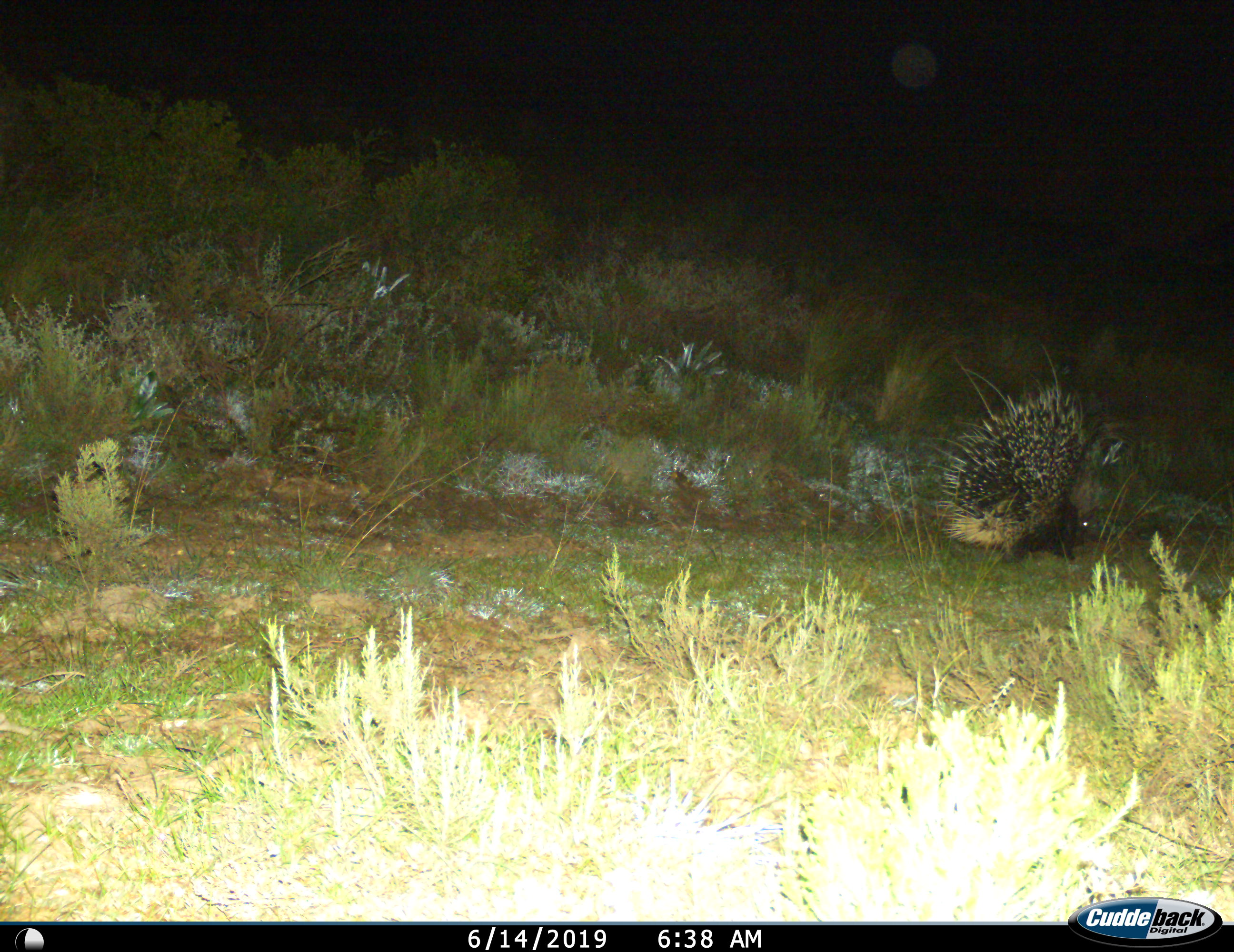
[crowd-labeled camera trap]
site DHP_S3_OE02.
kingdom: Animalia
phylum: Chordata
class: Mammalia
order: Rodentia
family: Hystricidae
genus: Hystrix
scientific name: Hystrix cristata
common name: crested porcupine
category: porcupine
Porcupine (crested porcupine) (Hystrix cristata), count 1. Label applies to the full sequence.